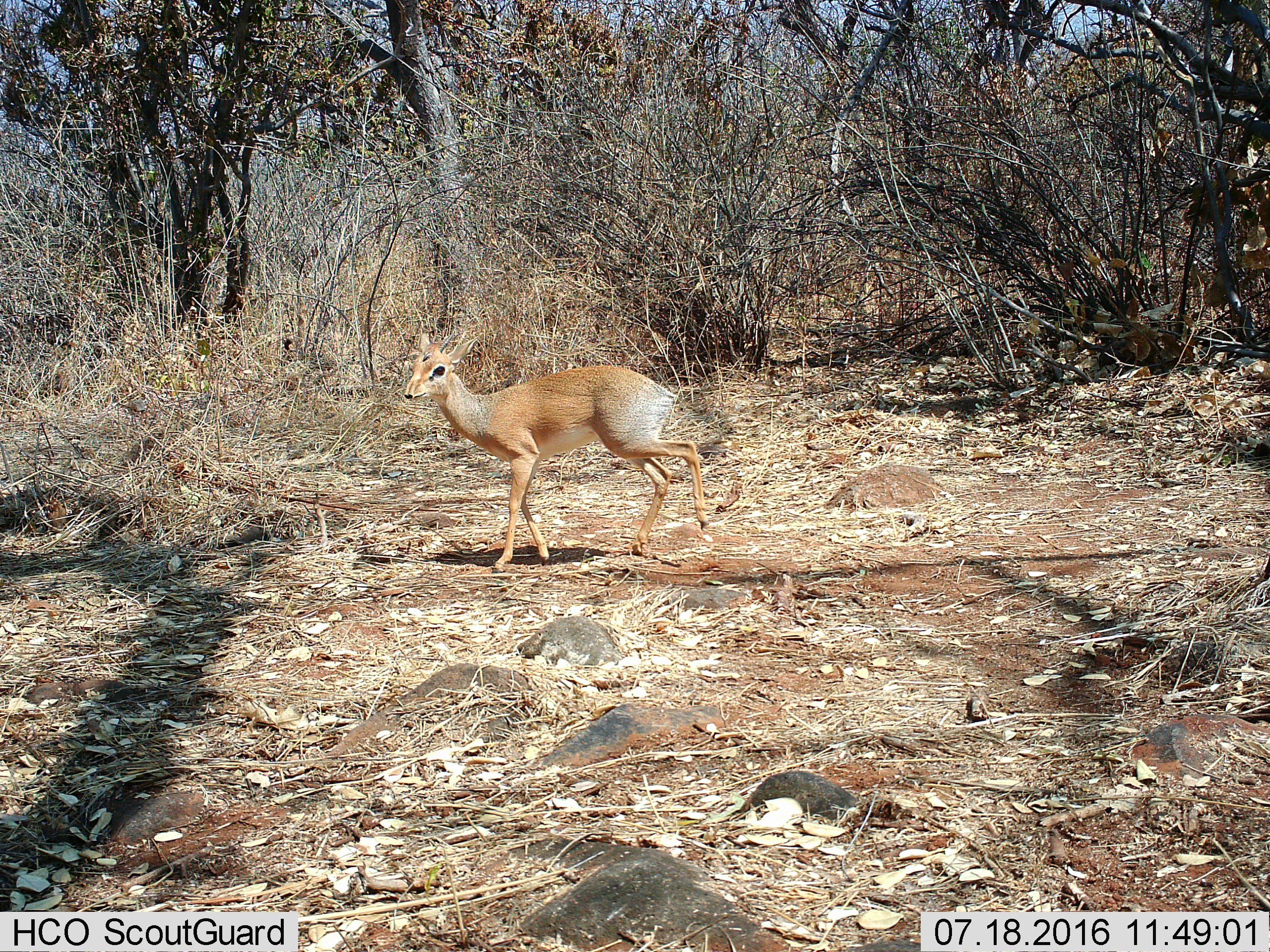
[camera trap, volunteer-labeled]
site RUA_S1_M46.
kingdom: Animalia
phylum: Chordata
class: Mammalia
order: Artiodactyla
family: Bovidae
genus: Madoqua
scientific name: Madoqua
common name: dik-dik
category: dikdik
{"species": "dikdik (dik-dik) (Madoqua)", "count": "1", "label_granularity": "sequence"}